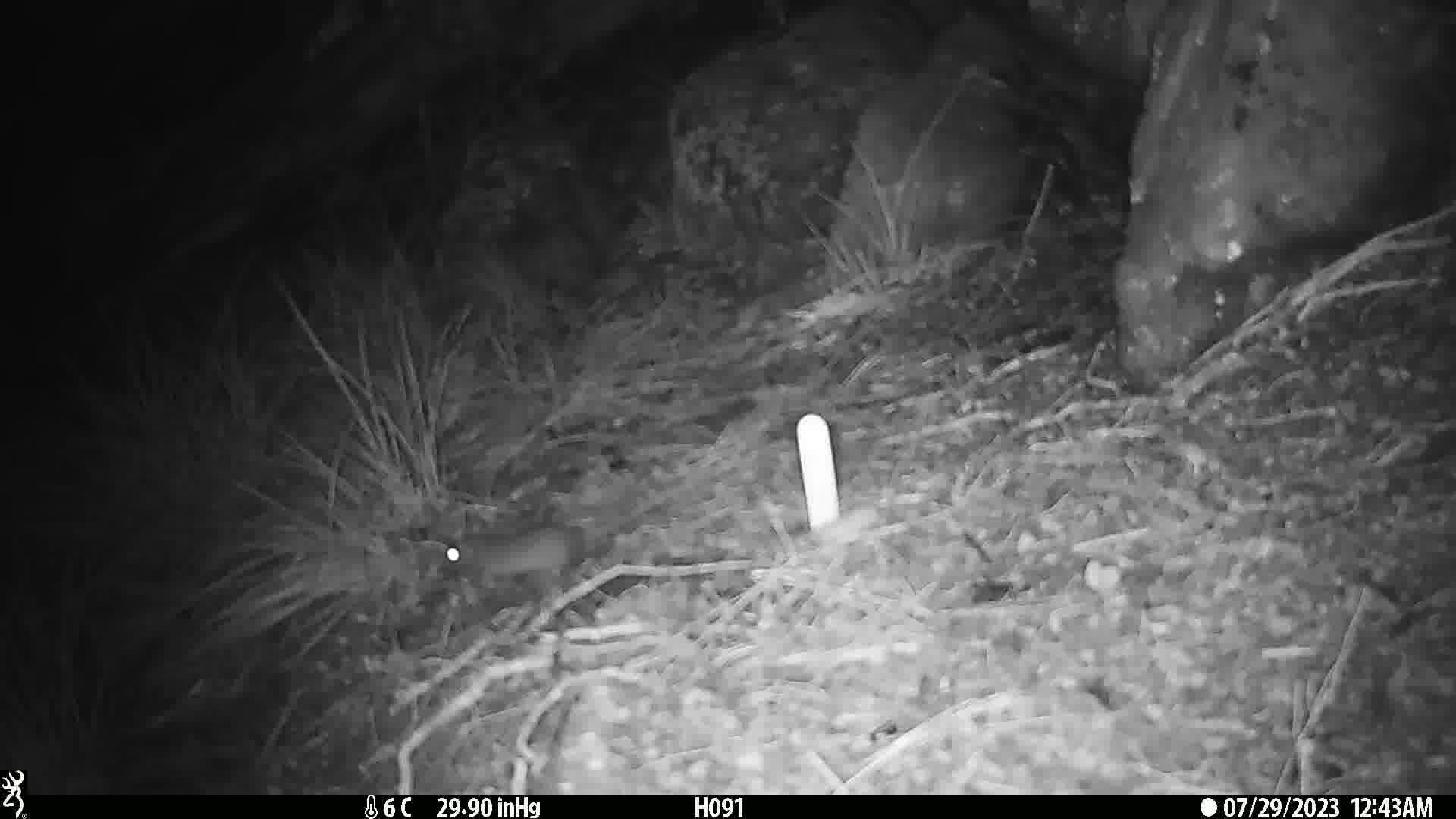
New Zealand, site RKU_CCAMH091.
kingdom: Animalia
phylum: Chordata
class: Mammalia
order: Rodentia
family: Muridae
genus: Rattus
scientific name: Rattus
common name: rat